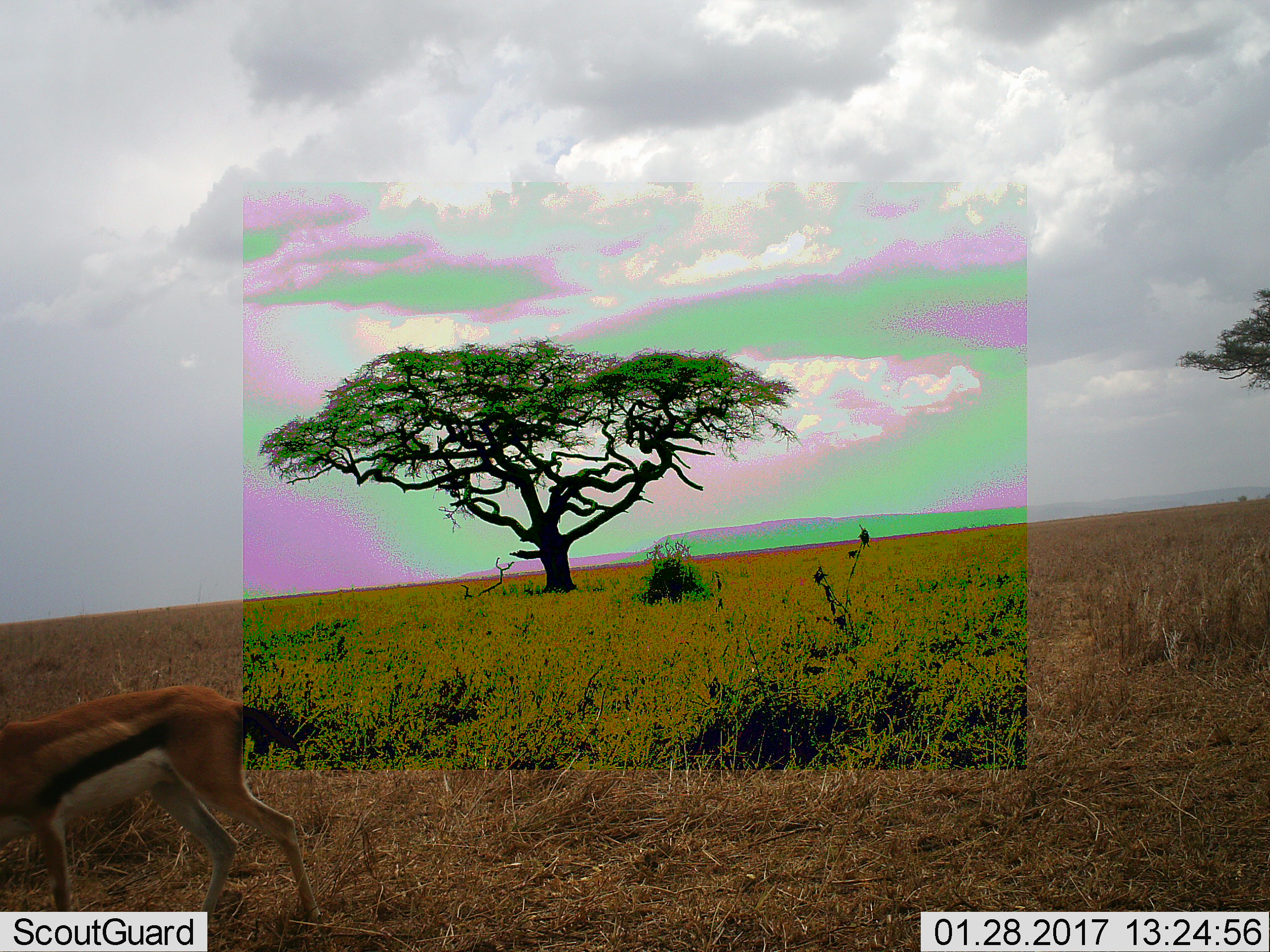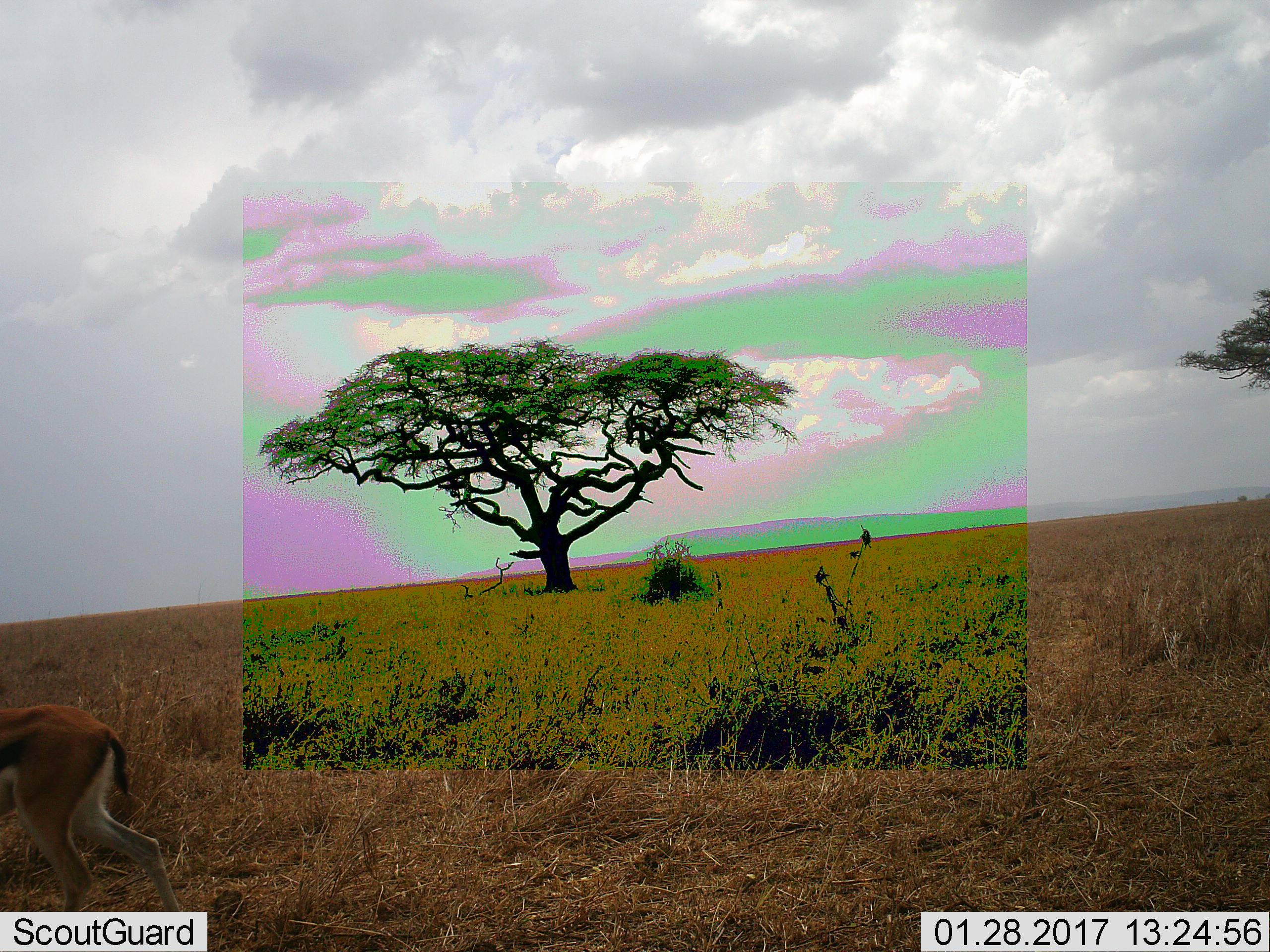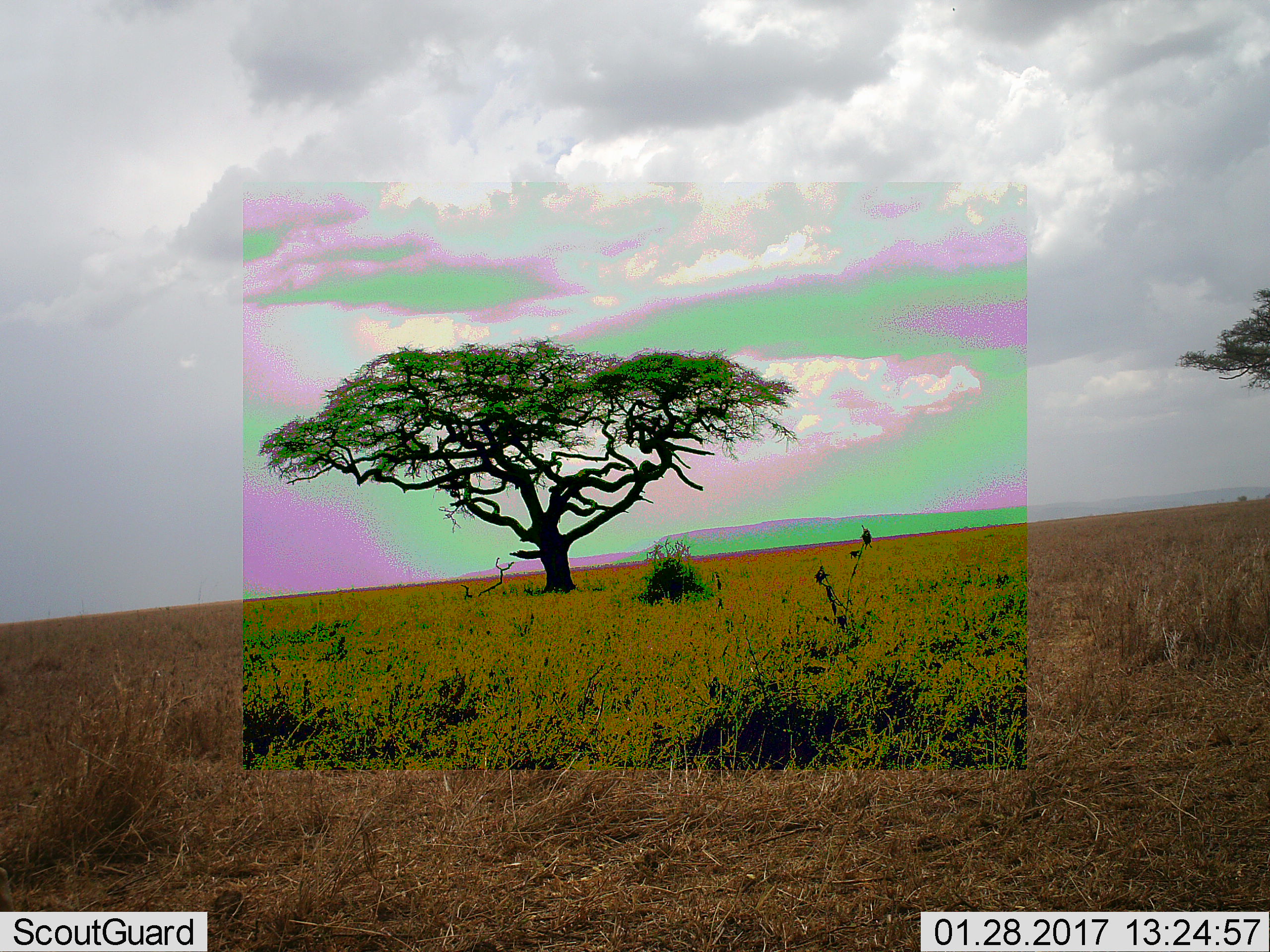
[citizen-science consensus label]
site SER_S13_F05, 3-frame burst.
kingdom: Animalia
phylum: Chordata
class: Mammalia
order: Artiodactyla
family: Bovidae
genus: Eudorcas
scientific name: Eudorcas thomsonii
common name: thomson's gazelle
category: gazellethomsons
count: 1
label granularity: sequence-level